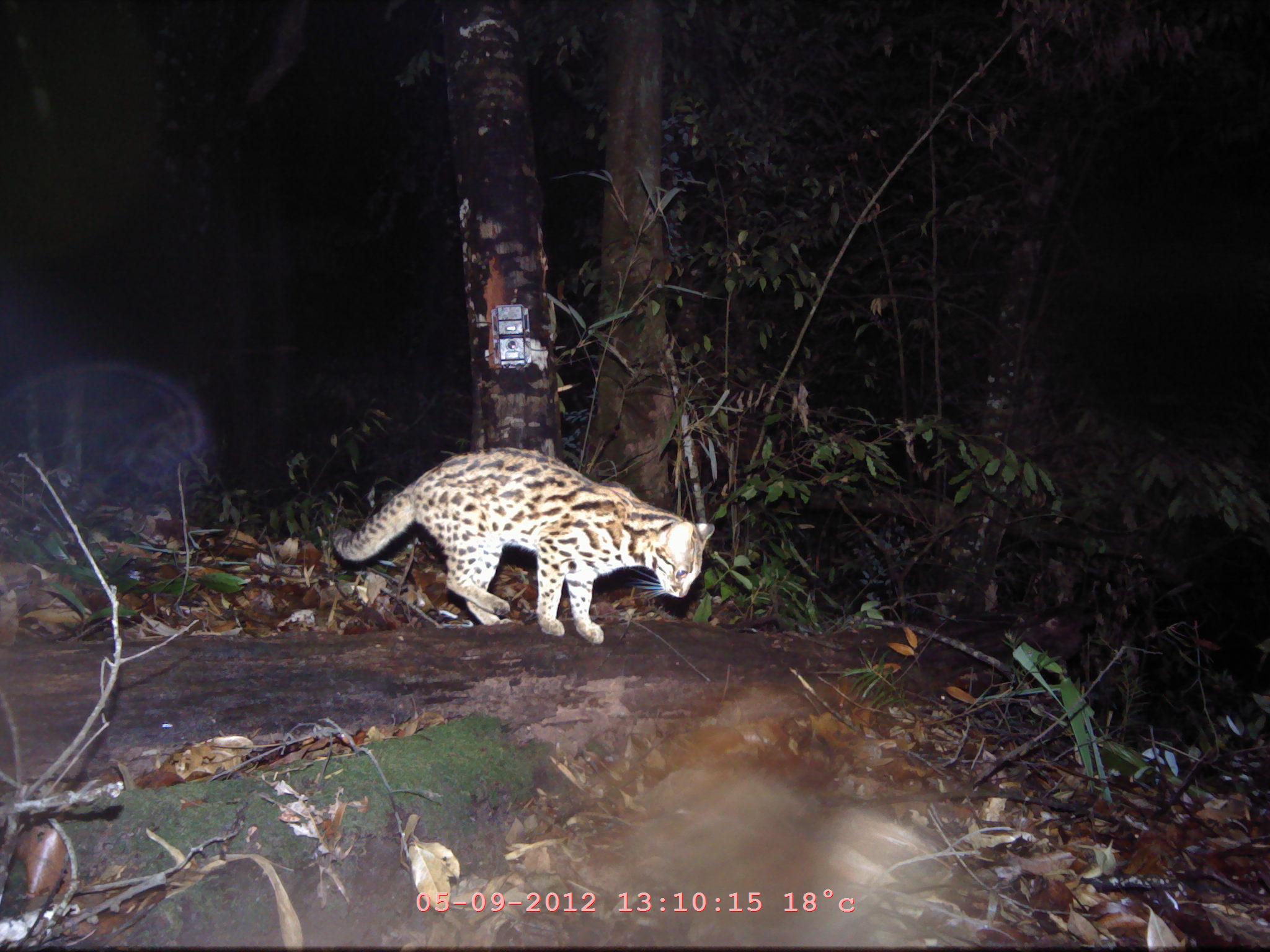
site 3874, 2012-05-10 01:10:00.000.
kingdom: Animalia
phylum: Chordata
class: Mammalia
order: Carnivora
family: Felidae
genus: Prionailurus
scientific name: Prionailurus bengalensis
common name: mainland leopard cat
Prionailurus bengalensis (mainland leopard cat), count 1.